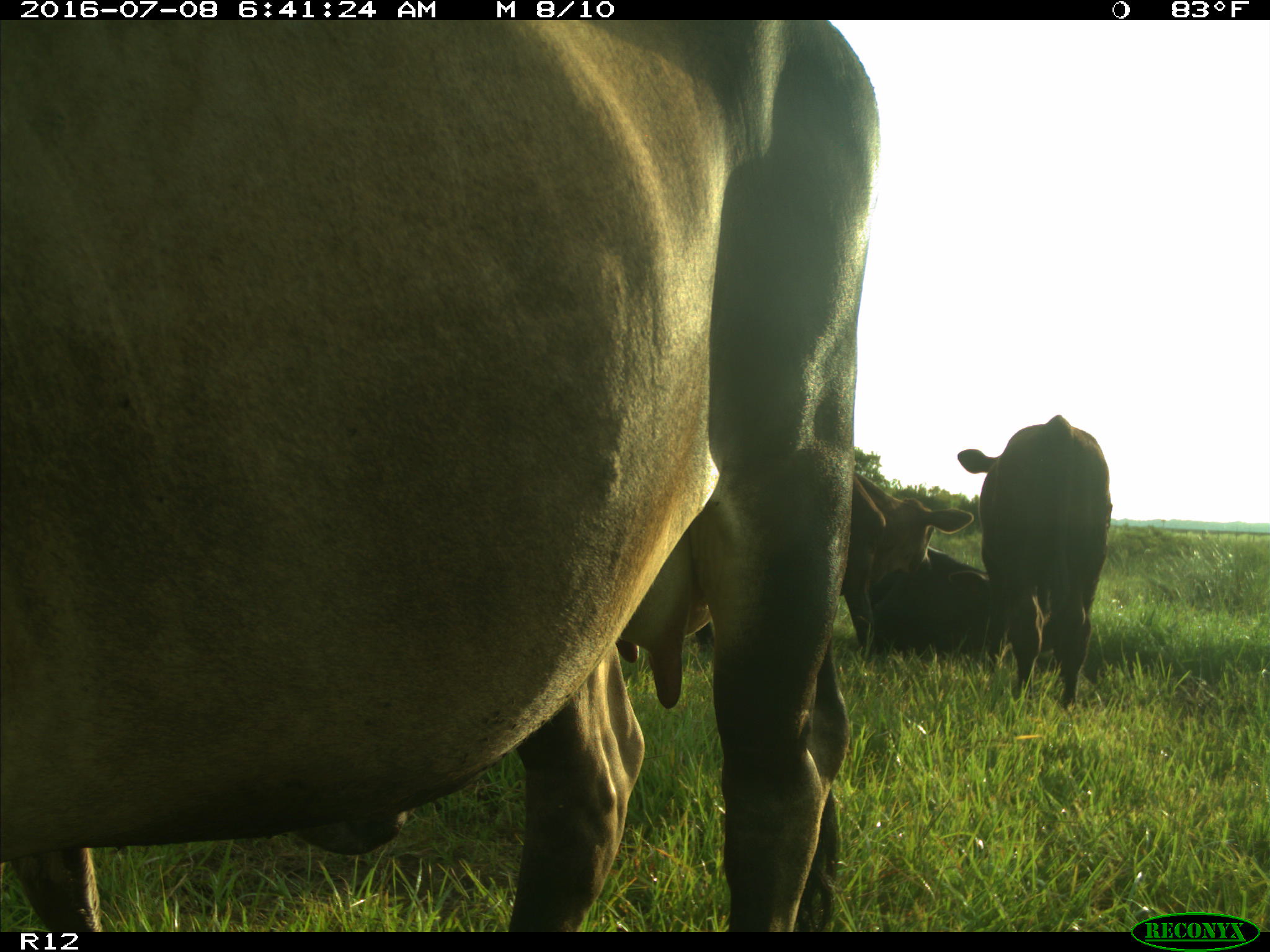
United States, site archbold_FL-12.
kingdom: Animalia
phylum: Chordata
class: Mammalia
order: Artiodactyla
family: Bovidae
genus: Bos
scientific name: Bos taurus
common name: domestic cow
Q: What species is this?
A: Bos taurus (domestic cow).